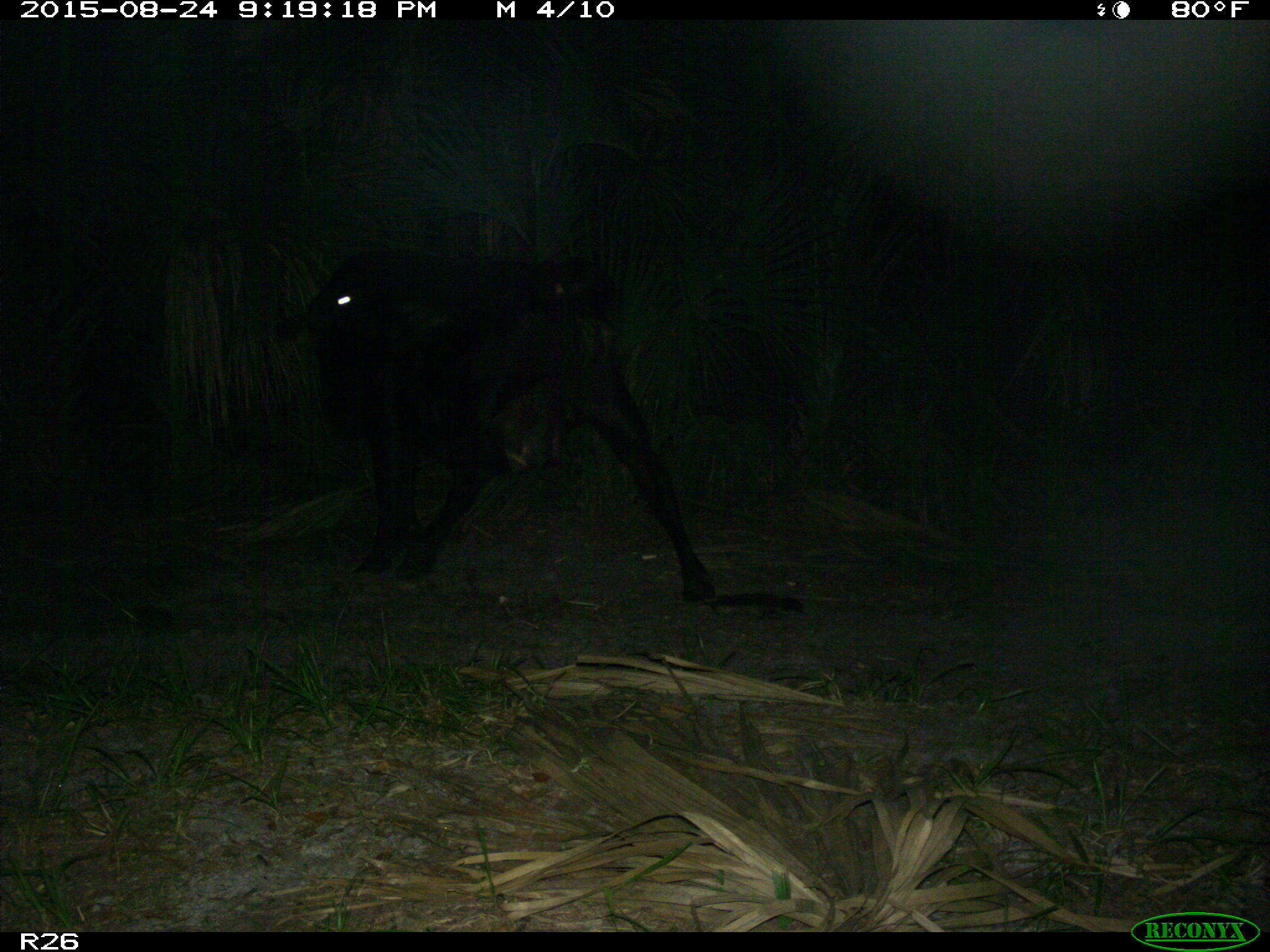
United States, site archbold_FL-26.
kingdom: Animalia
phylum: Chordata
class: Mammalia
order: Artiodactyla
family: Bovidae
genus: Bos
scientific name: Bos taurus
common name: domestic cow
Bos taurus (domestic cow).